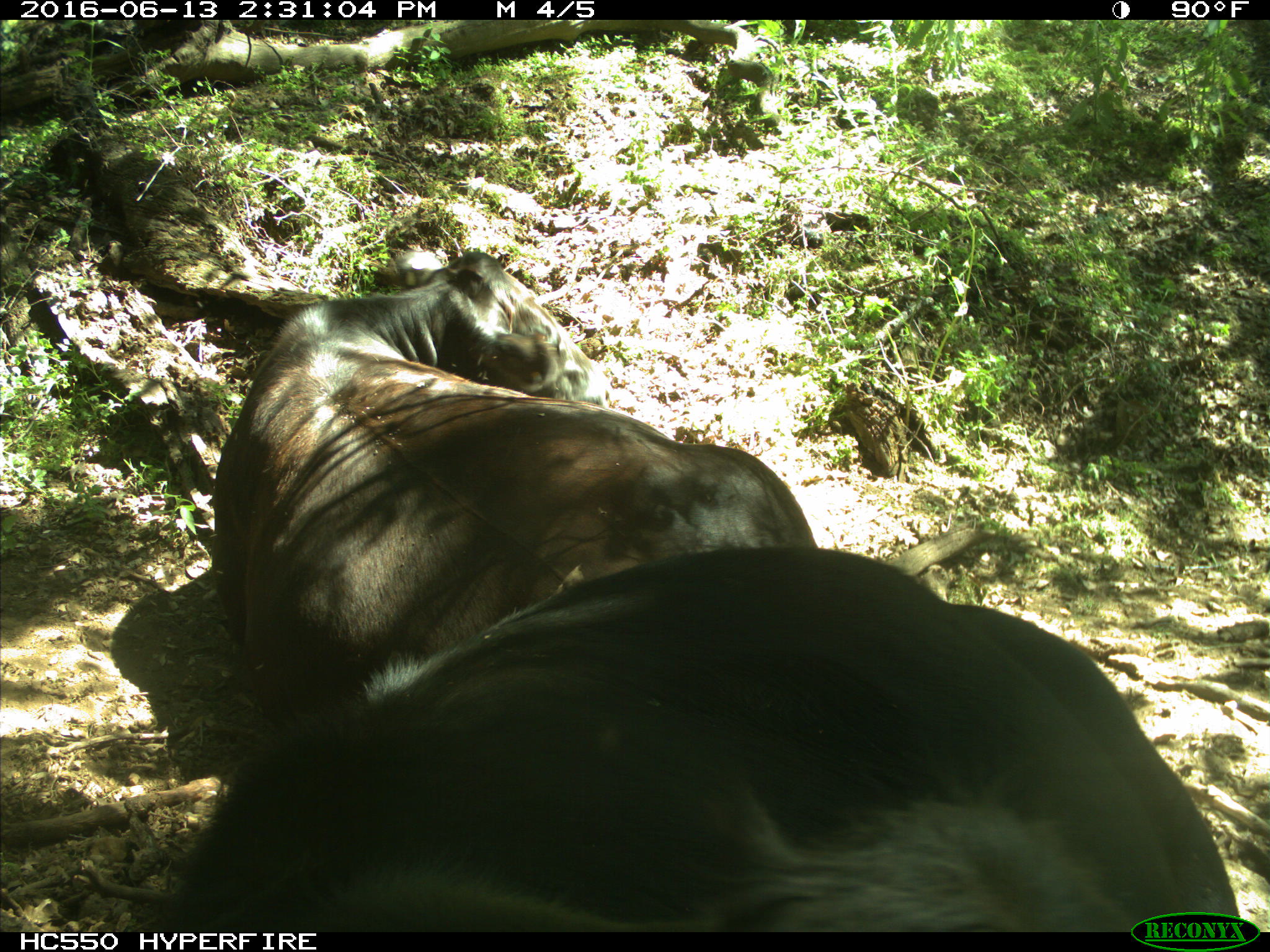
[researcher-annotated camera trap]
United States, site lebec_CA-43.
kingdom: Animalia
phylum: Chordata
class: Mammalia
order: Artiodactyla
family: Bovidae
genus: Bos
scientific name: Bos taurus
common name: domestic cow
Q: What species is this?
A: Bos taurus (domestic cow).